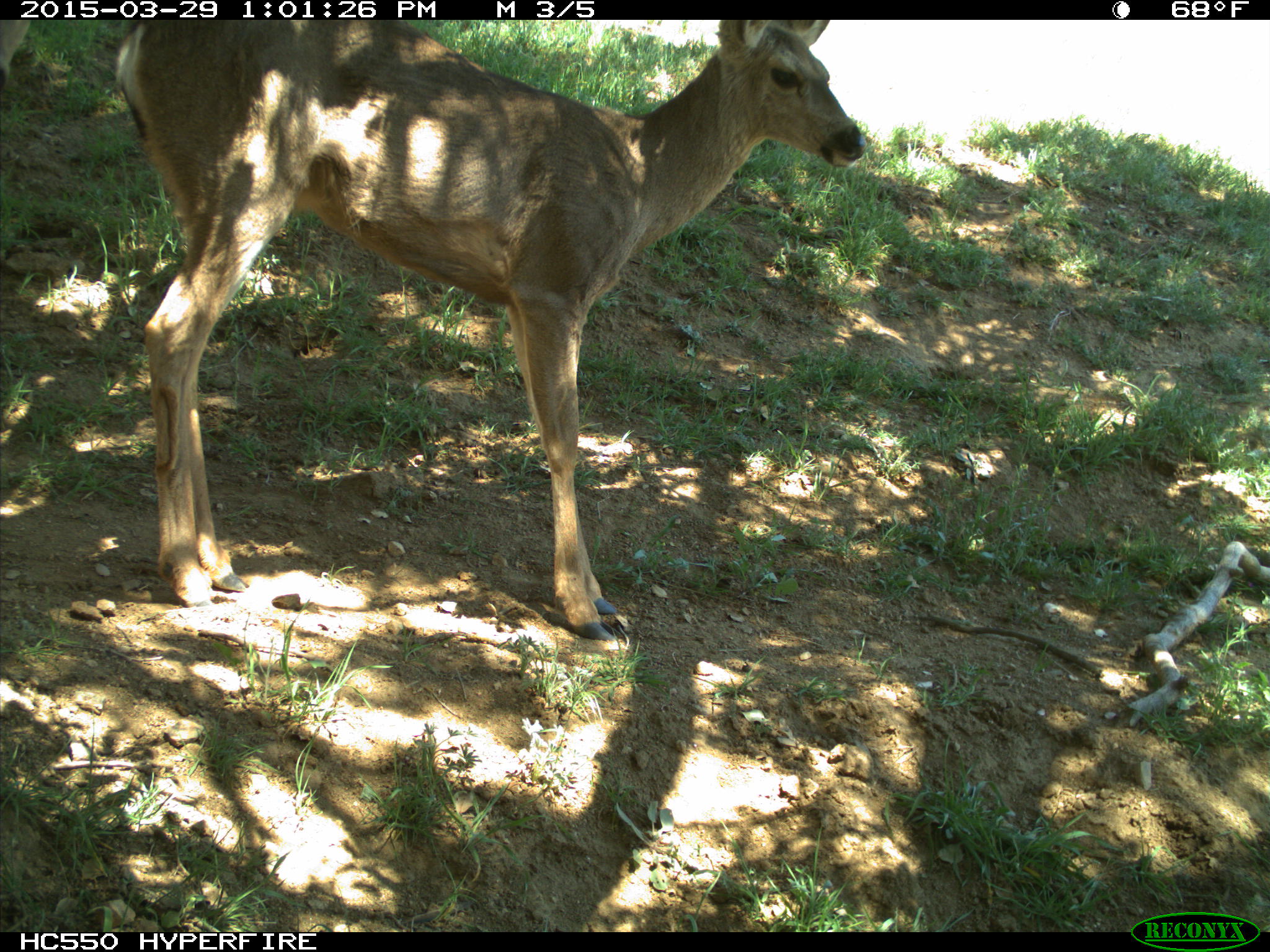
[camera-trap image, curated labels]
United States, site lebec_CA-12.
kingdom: Animalia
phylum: Chordata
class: Mammalia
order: Artiodactyla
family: Cervidae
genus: Odocoileus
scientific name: Odocoileus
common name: deer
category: unidentified deer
Unidentified deer (deer) (Odocoileus).